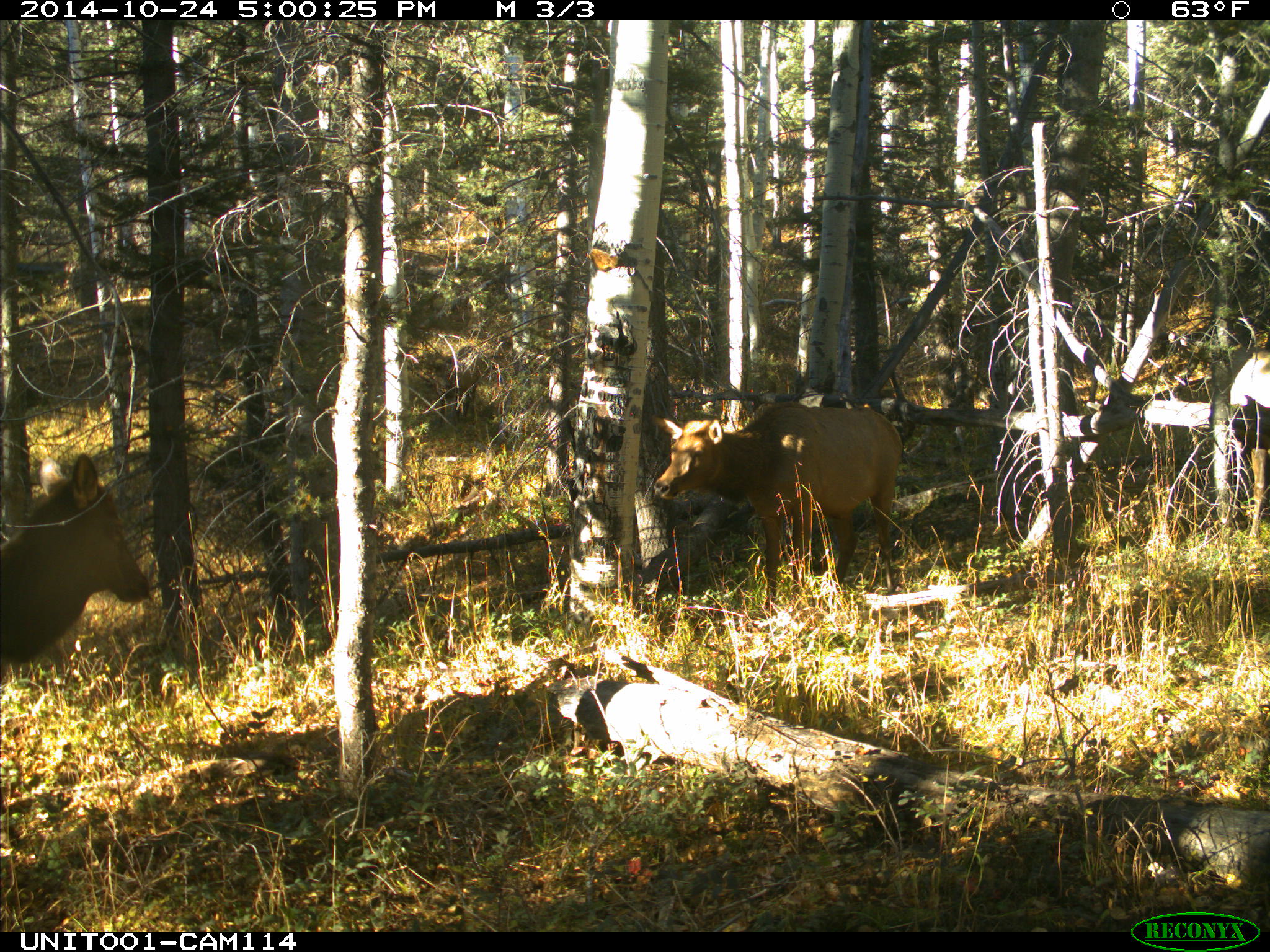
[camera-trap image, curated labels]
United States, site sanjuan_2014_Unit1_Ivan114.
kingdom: Animalia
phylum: Chordata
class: Mammalia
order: Artiodactyla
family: Cervidae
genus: Cervus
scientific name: Cervus elaphus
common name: red deer